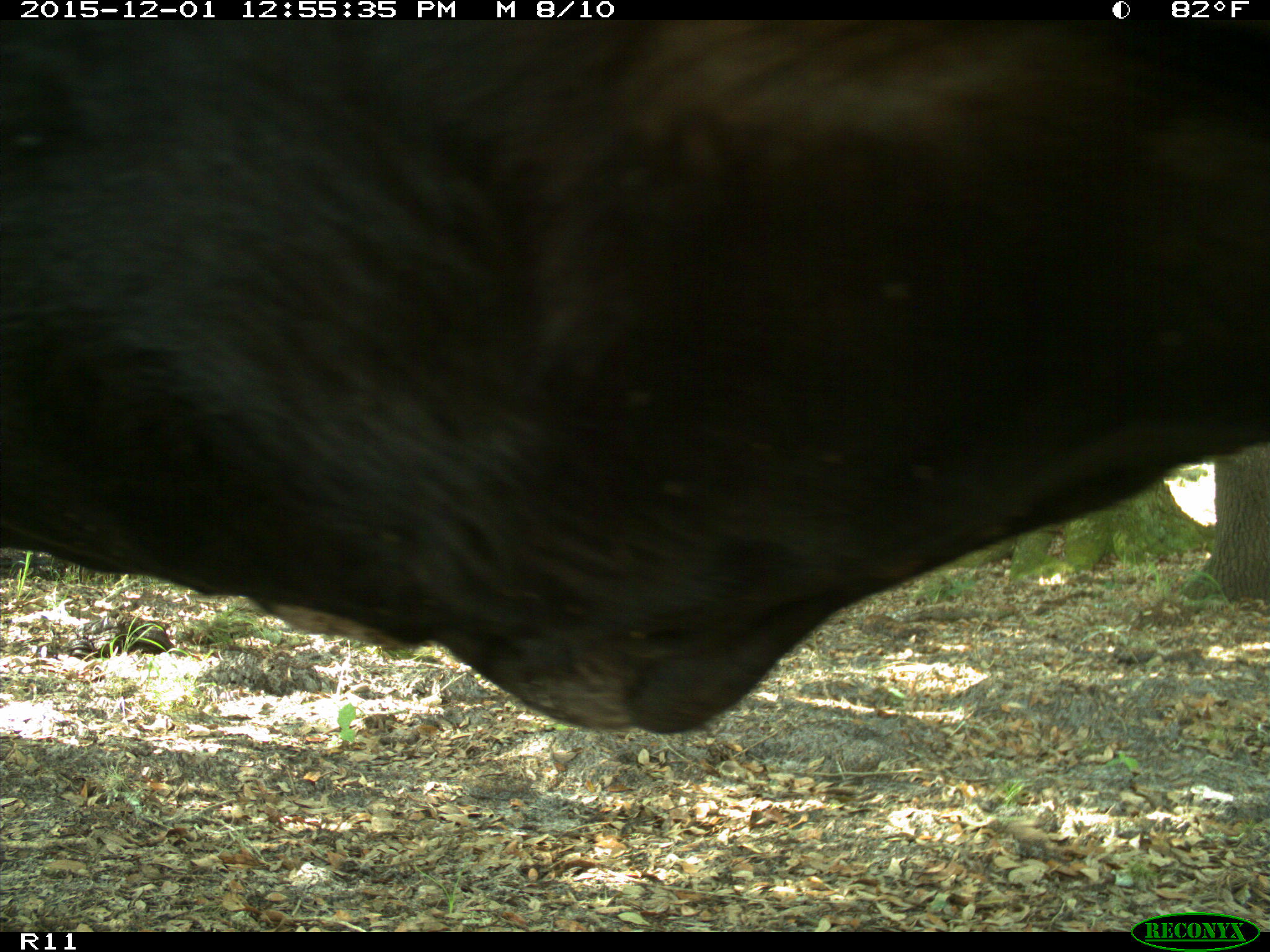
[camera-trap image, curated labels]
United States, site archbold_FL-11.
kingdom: Animalia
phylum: Chordata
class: Mammalia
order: Artiodactyla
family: Bovidae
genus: Bos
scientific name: Bos taurus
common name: domestic cow